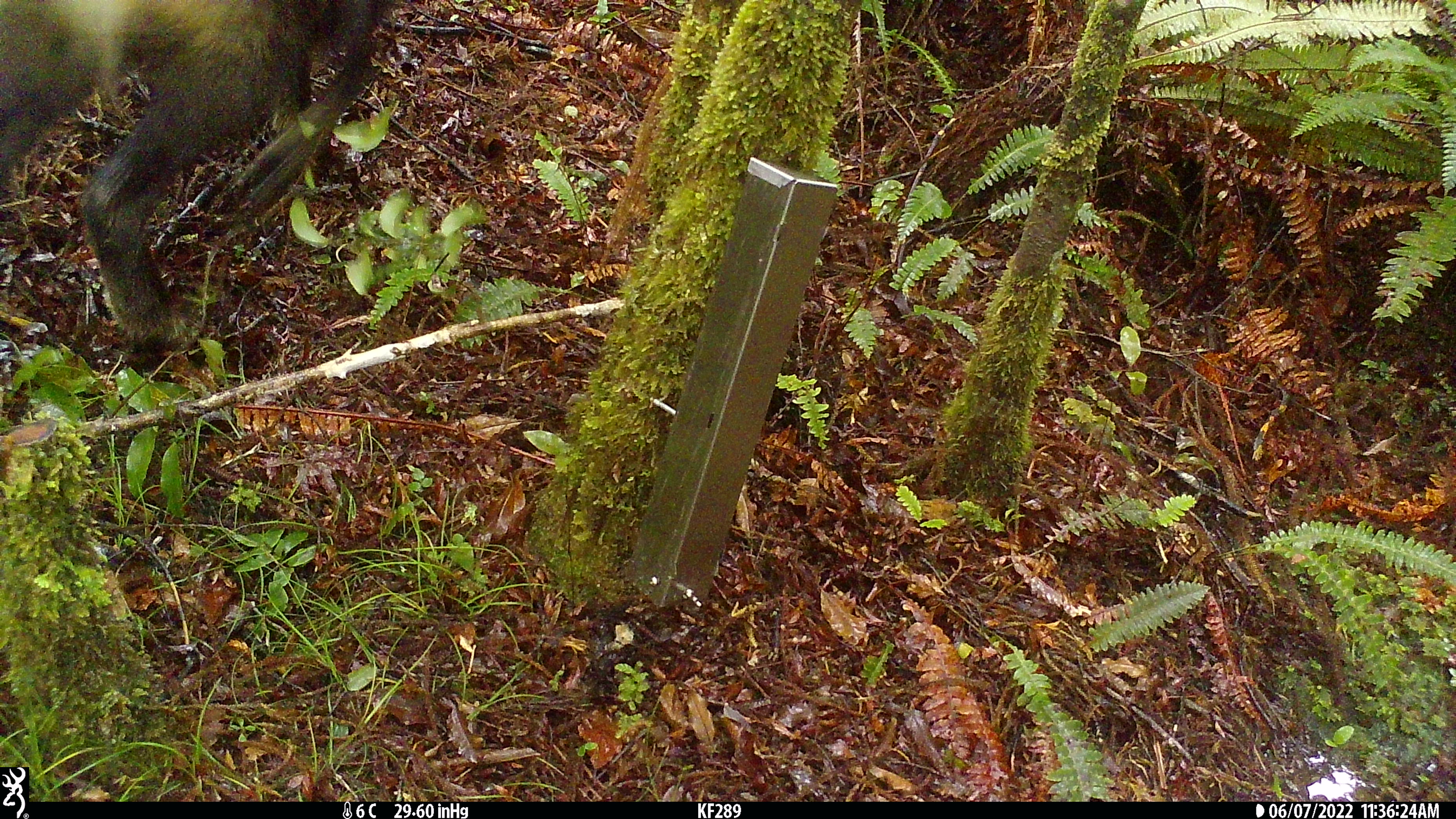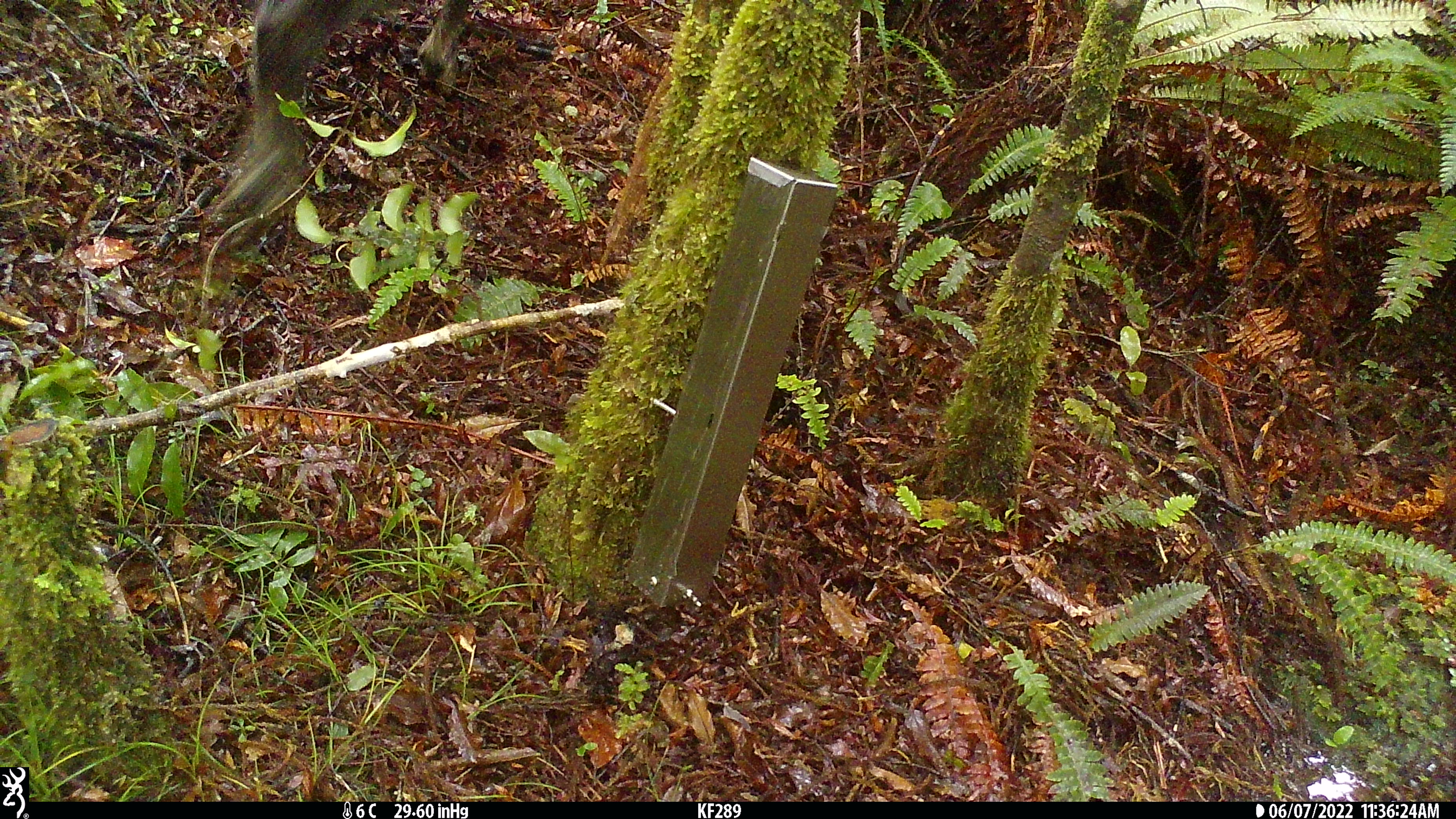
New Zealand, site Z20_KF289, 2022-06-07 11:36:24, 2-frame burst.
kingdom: Animalia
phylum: Chordata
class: Mammalia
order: Artiodactyla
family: Bovidae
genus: Rupicapra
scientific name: Rupicapra rupicapra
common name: alpine chamois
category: chamois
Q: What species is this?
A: Chamois (alpine chamois) (Rupicapra rupicapra).